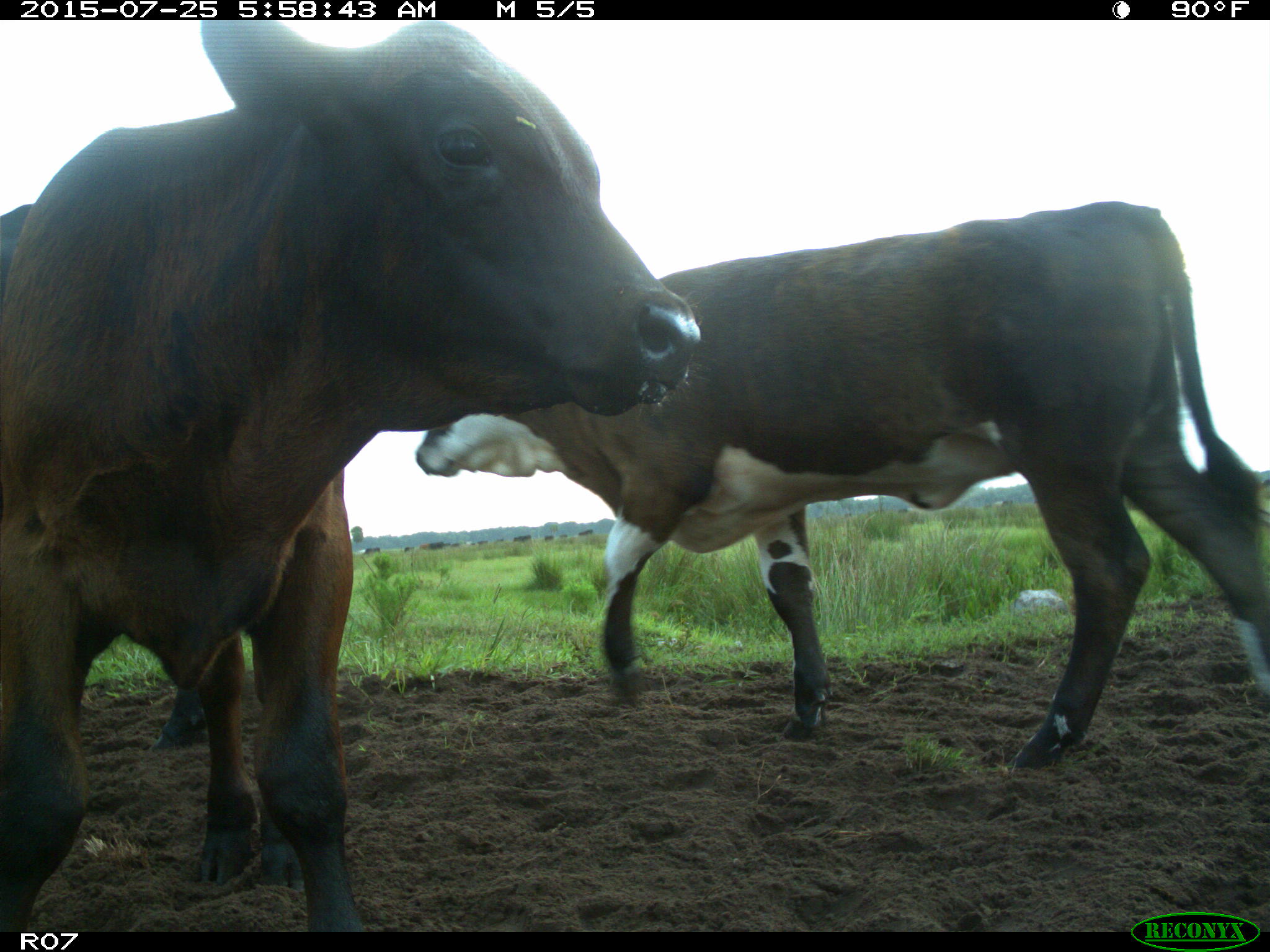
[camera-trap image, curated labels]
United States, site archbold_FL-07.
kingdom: Animalia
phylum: Chordata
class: Mammalia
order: Artiodactyla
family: Bovidae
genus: Bos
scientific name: Bos taurus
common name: domestic cow